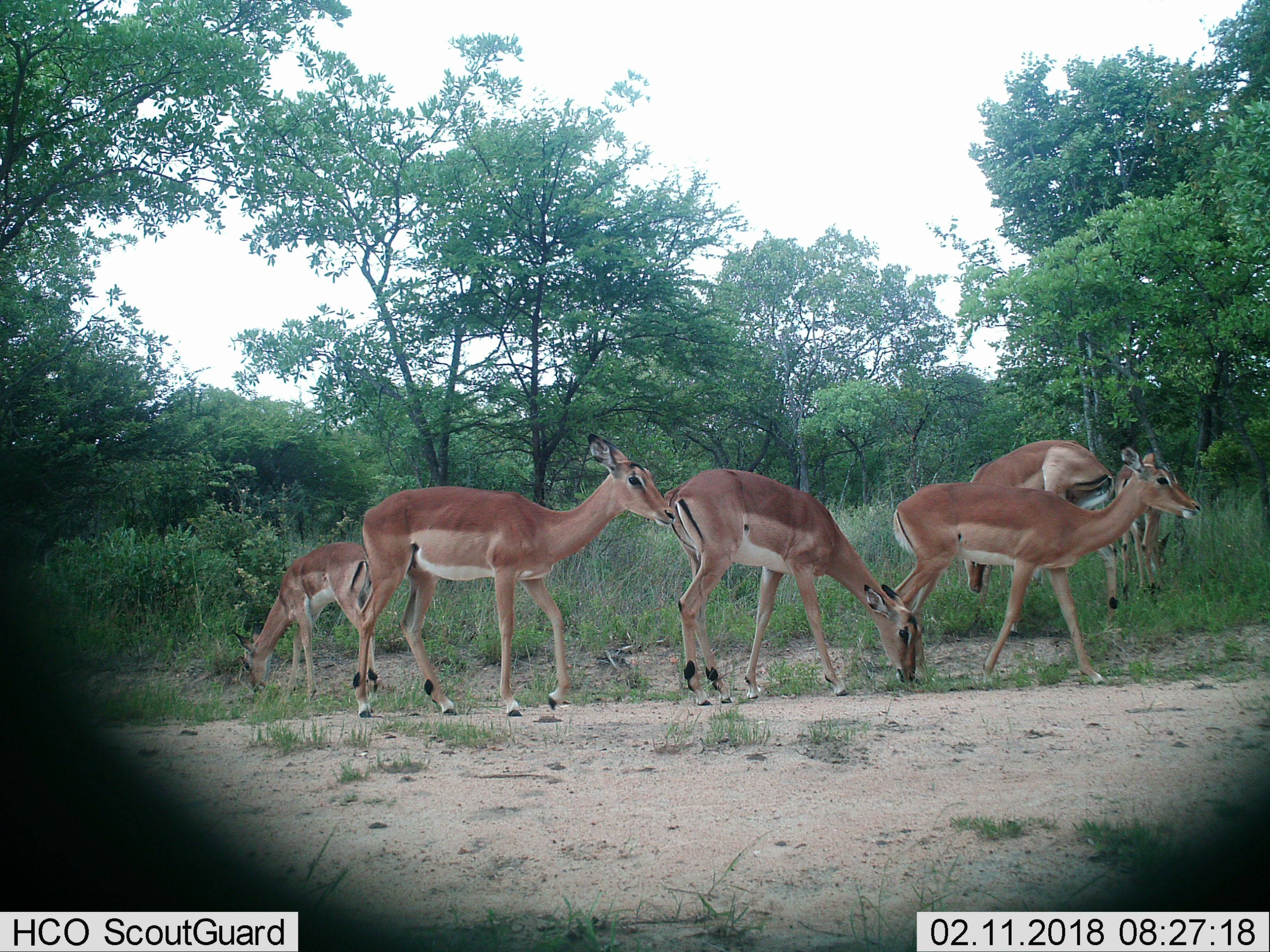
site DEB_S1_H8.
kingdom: Animalia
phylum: Chordata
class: Mammalia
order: Artiodactyla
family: Bovidae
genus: Aepyceros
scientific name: Aepyceros melampus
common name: impala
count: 6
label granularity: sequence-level